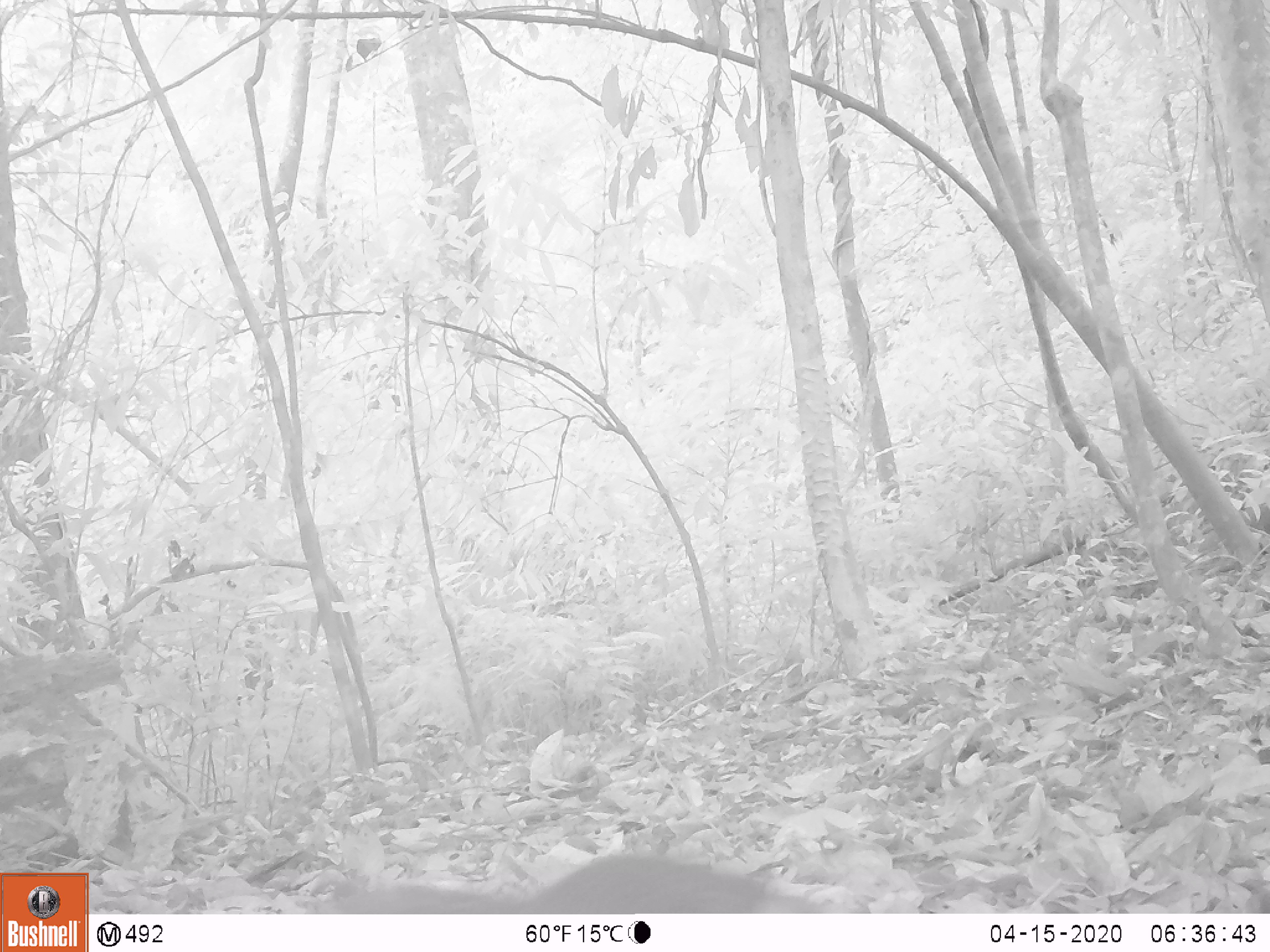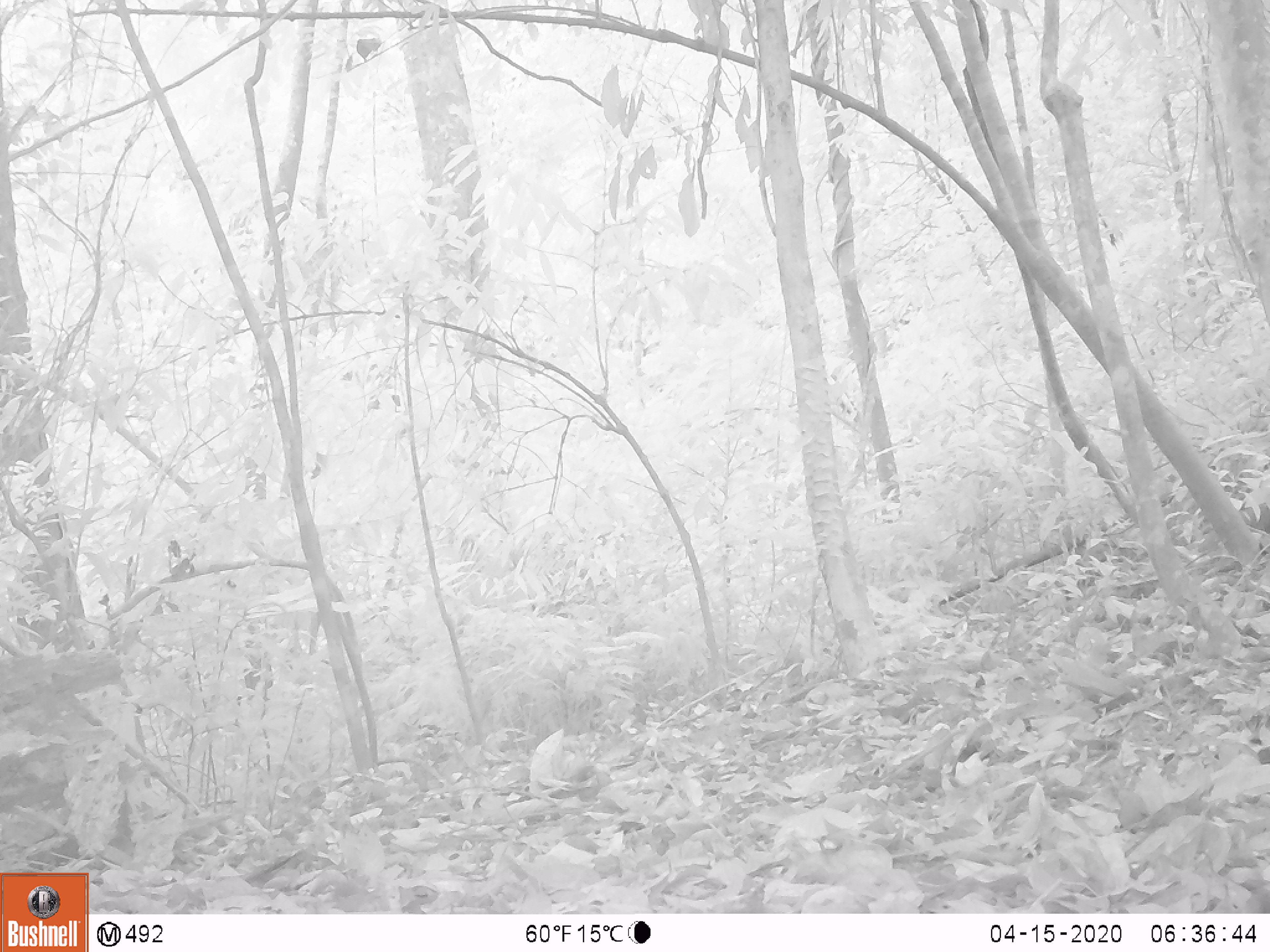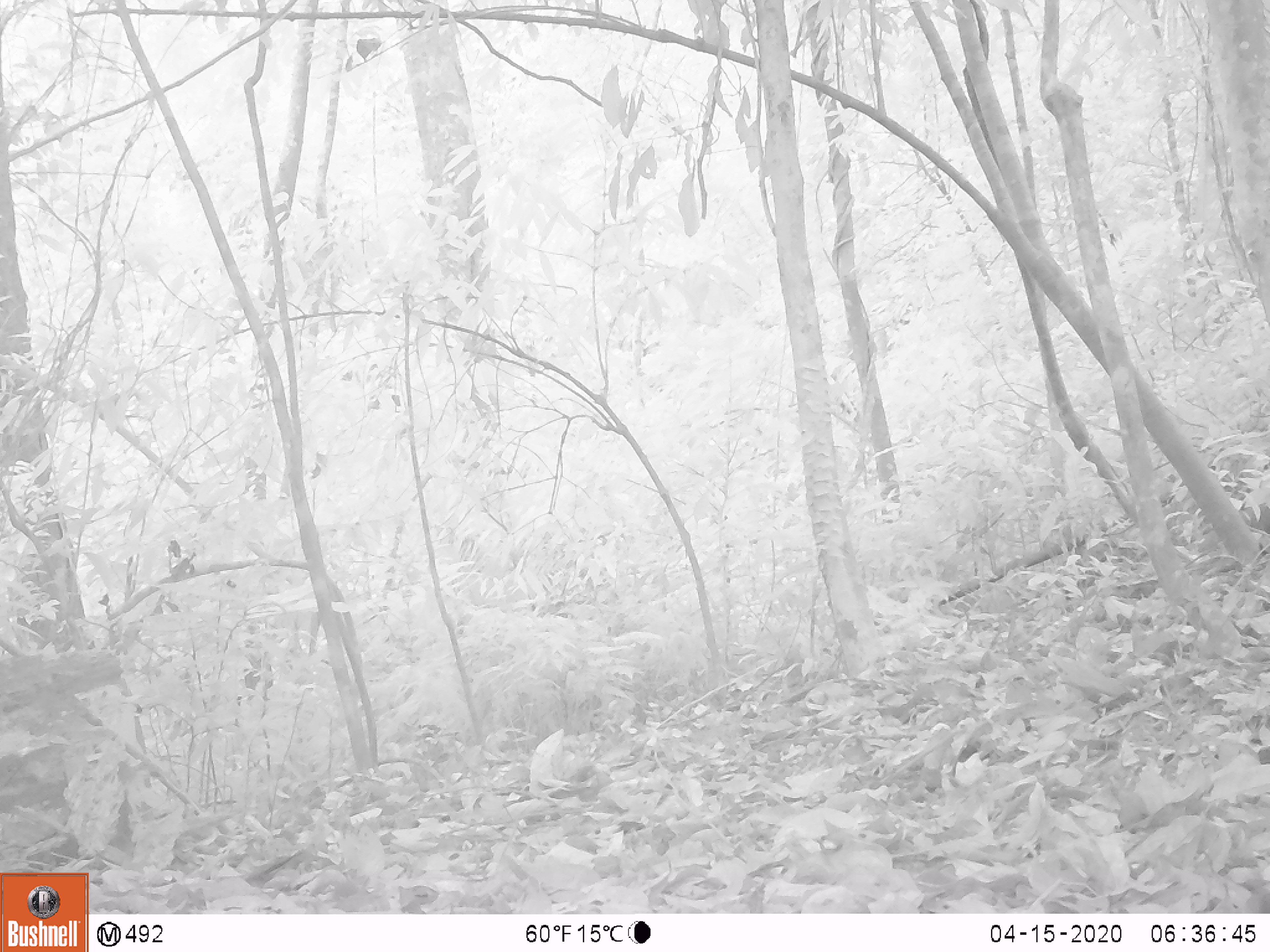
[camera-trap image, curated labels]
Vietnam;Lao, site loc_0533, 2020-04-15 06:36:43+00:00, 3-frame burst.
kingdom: Animalia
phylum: Chordata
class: Mammalia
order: Rodentia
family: Sciuridae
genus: Dremomys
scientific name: Dremomys rufigenis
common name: red-cheeked squirrel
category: red cheeked squirrel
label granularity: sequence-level